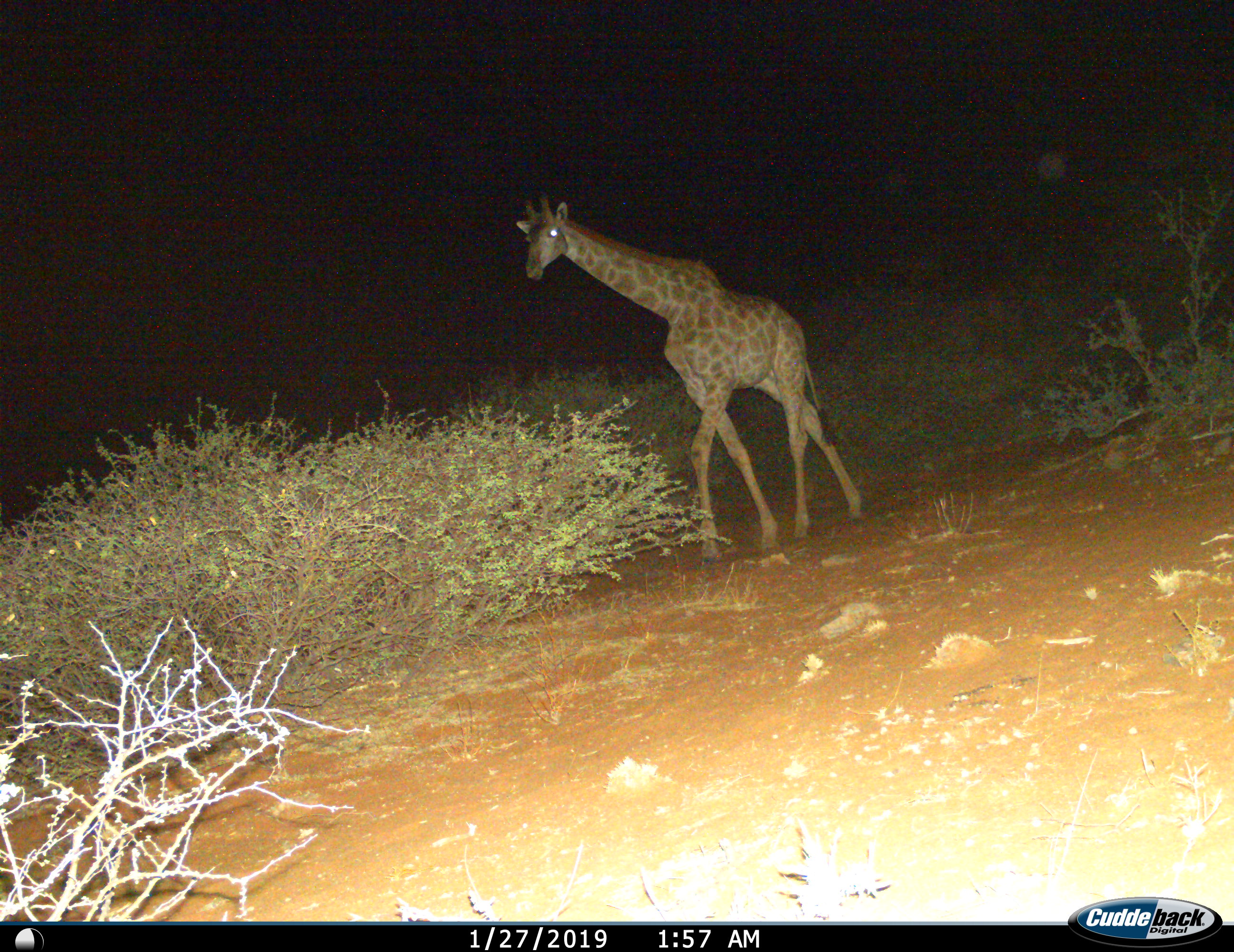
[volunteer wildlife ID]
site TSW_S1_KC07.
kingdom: Animalia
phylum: Chordata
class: Mammalia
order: Artiodactyla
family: Giraffidae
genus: Giraffa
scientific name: Giraffa camelopardalis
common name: giraffe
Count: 1.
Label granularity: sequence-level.